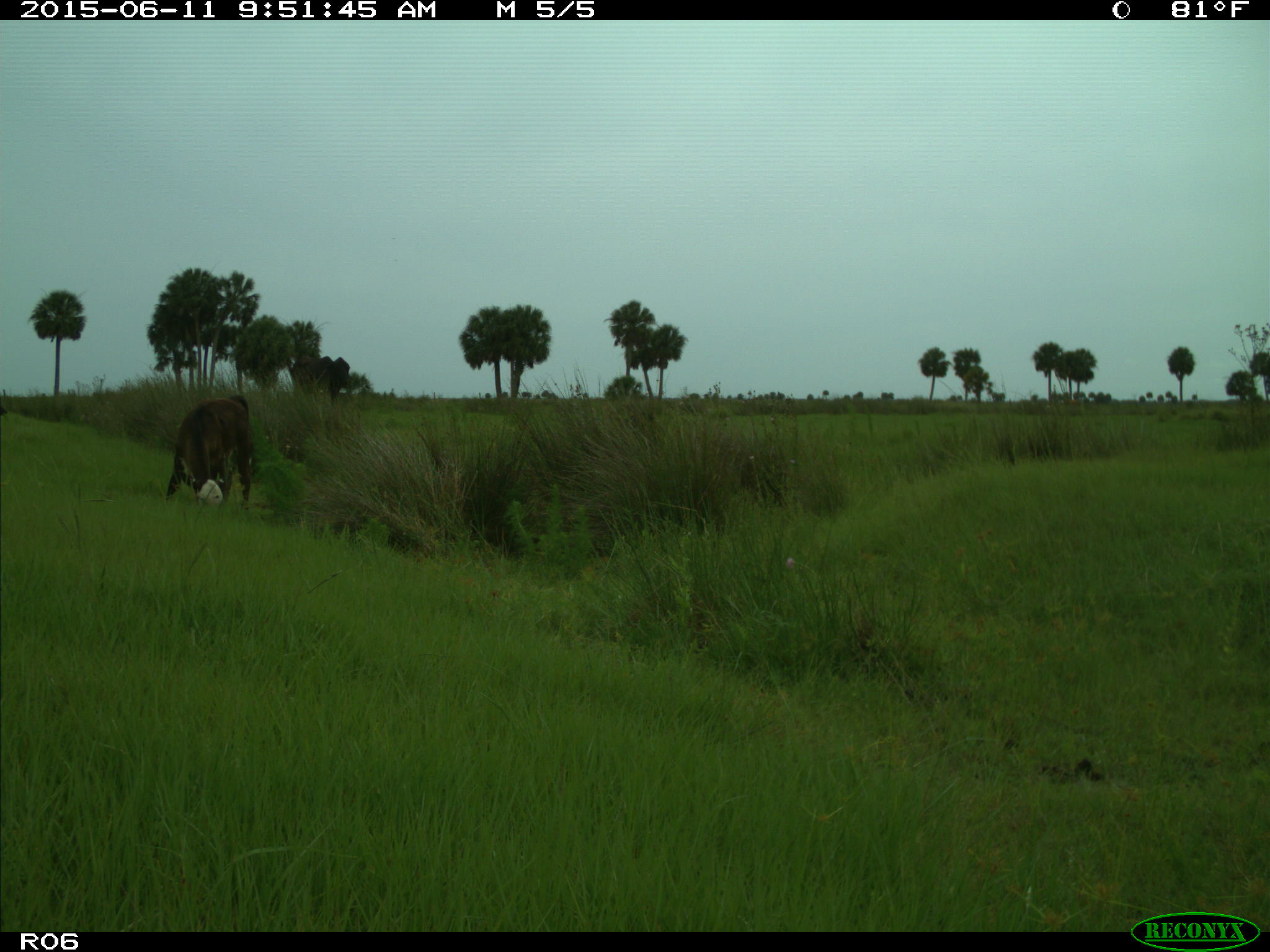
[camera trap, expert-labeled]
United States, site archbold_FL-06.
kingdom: Animalia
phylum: Chordata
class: Mammalia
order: Artiodactyla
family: Bovidae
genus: Bos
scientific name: Bos taurus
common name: domestic cow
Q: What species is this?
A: Bos taurus (domestic cow).